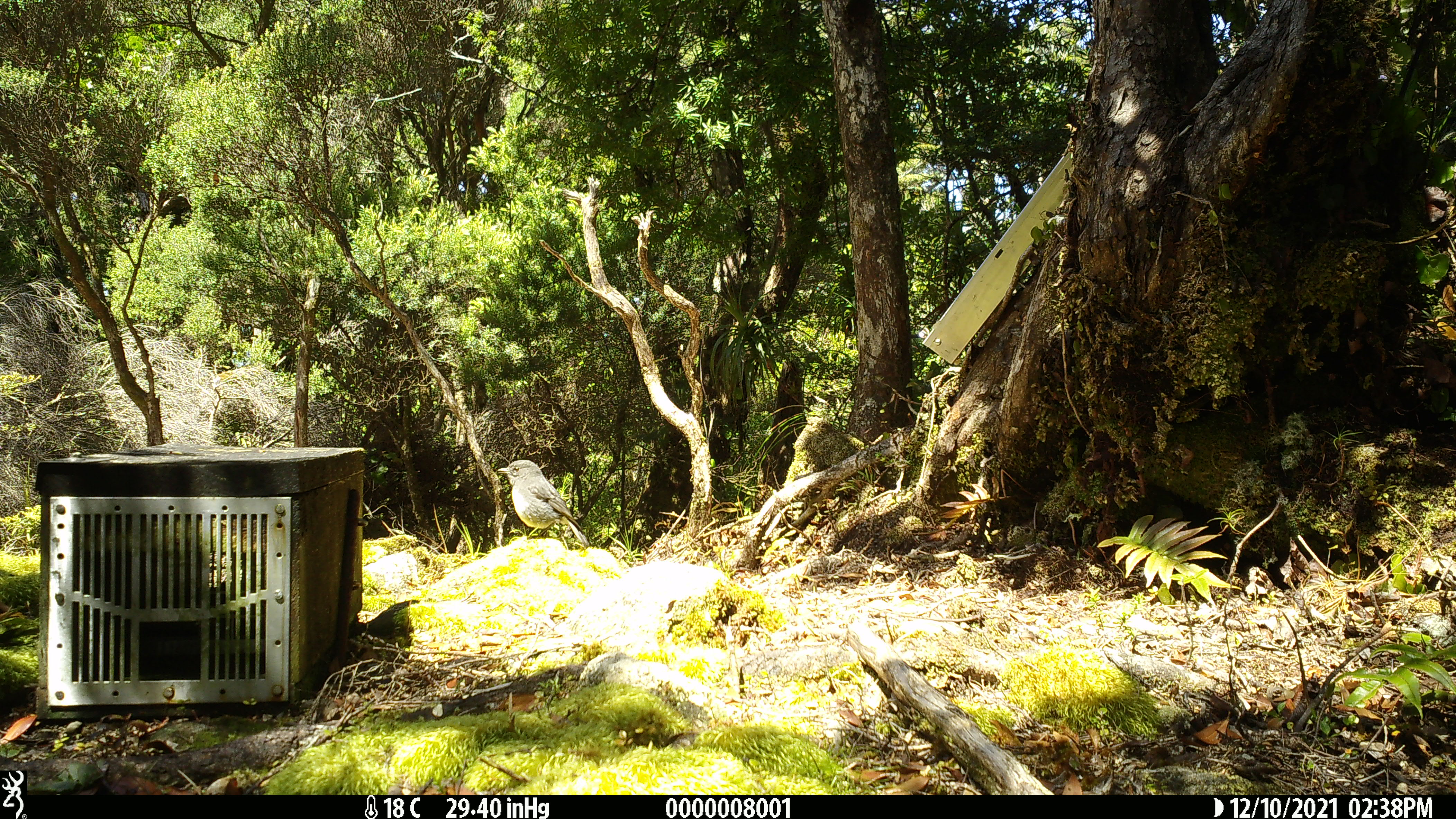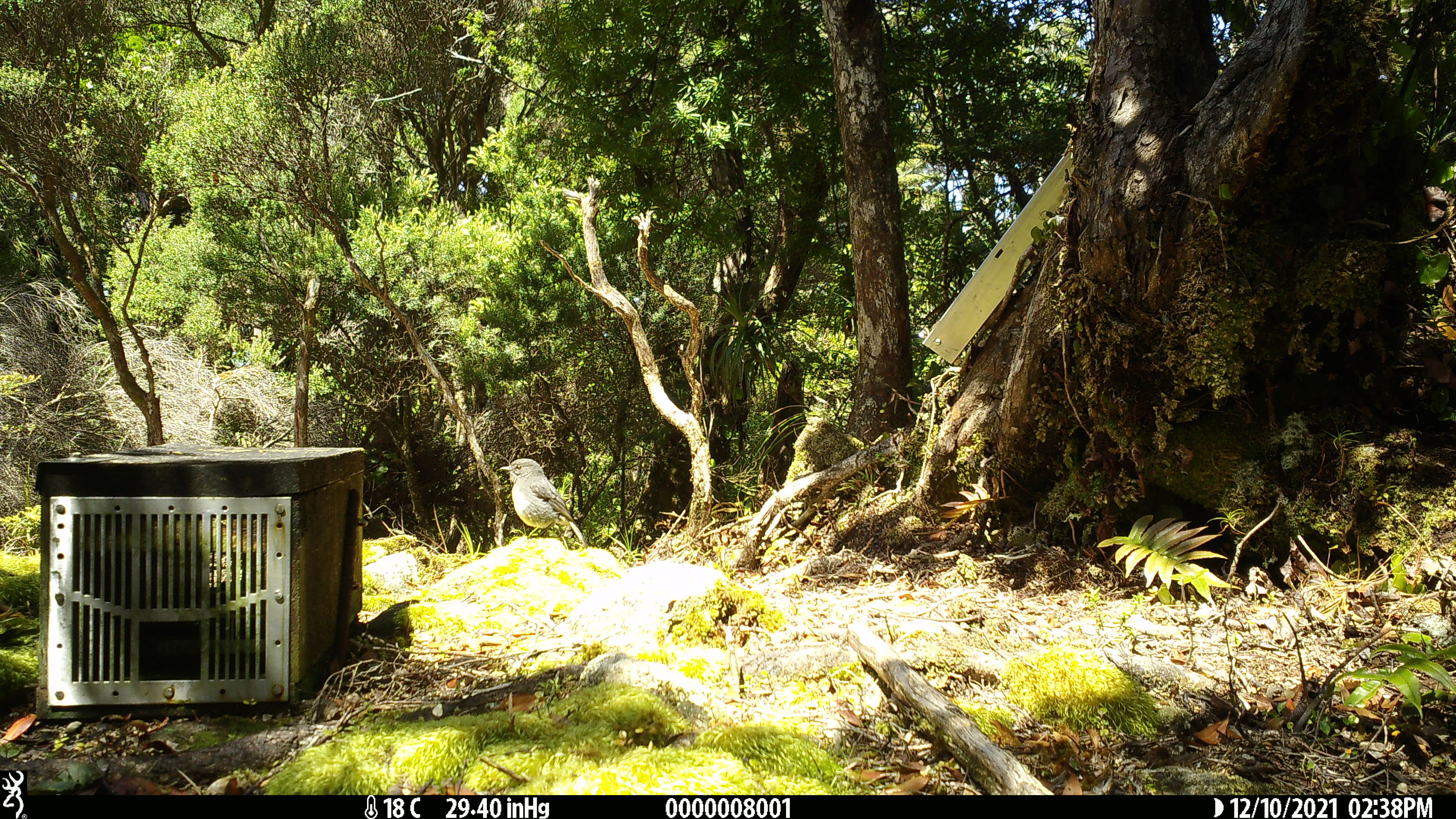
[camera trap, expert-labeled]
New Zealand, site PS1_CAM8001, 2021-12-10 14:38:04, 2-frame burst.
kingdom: Animalia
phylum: Chordata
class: Aves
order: Passeriformes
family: Petroicidae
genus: Petroica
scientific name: Petroica australis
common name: new zealand robin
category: robin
Robin (new zealand robin) (Petroica australis).